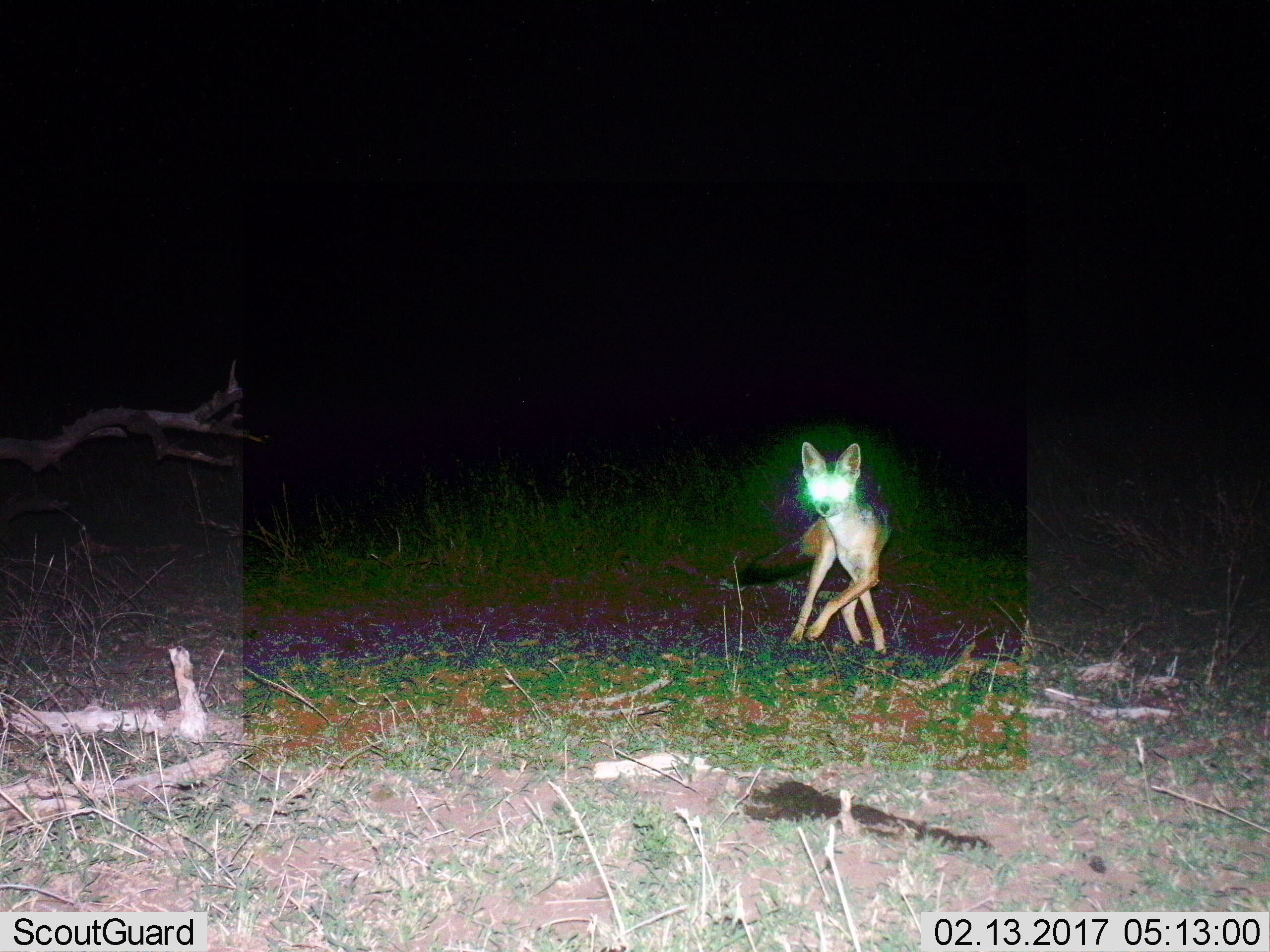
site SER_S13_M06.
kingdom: Animalia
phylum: Chordata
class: Mammalia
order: Carnivora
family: Canidae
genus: Lupulella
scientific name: Lupulella mesomelas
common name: black-backed jackal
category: jackalblackbacked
Jackalblackbacked (black-backed jackal) (Lupulella mesomelas), count 1. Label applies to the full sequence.